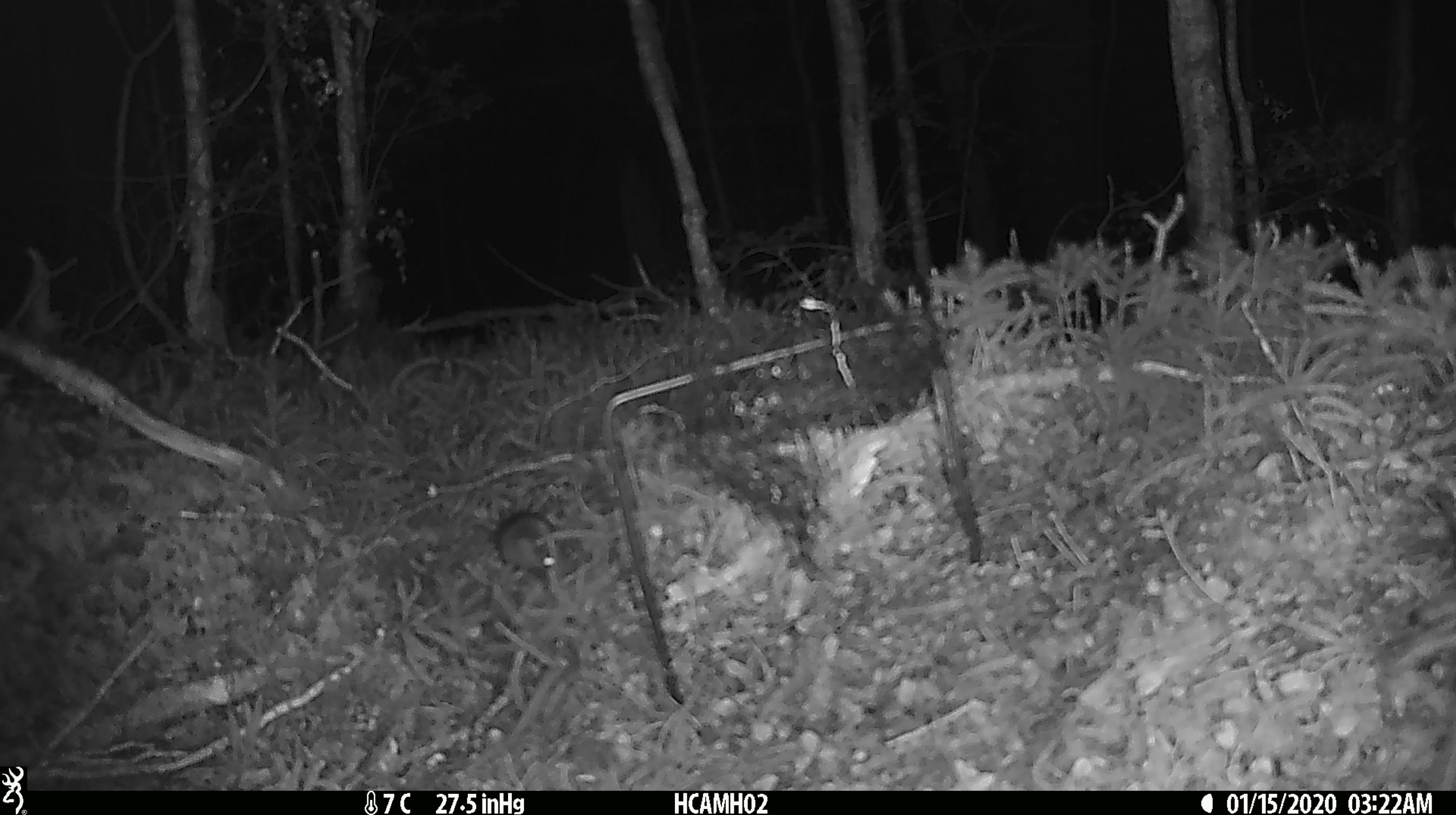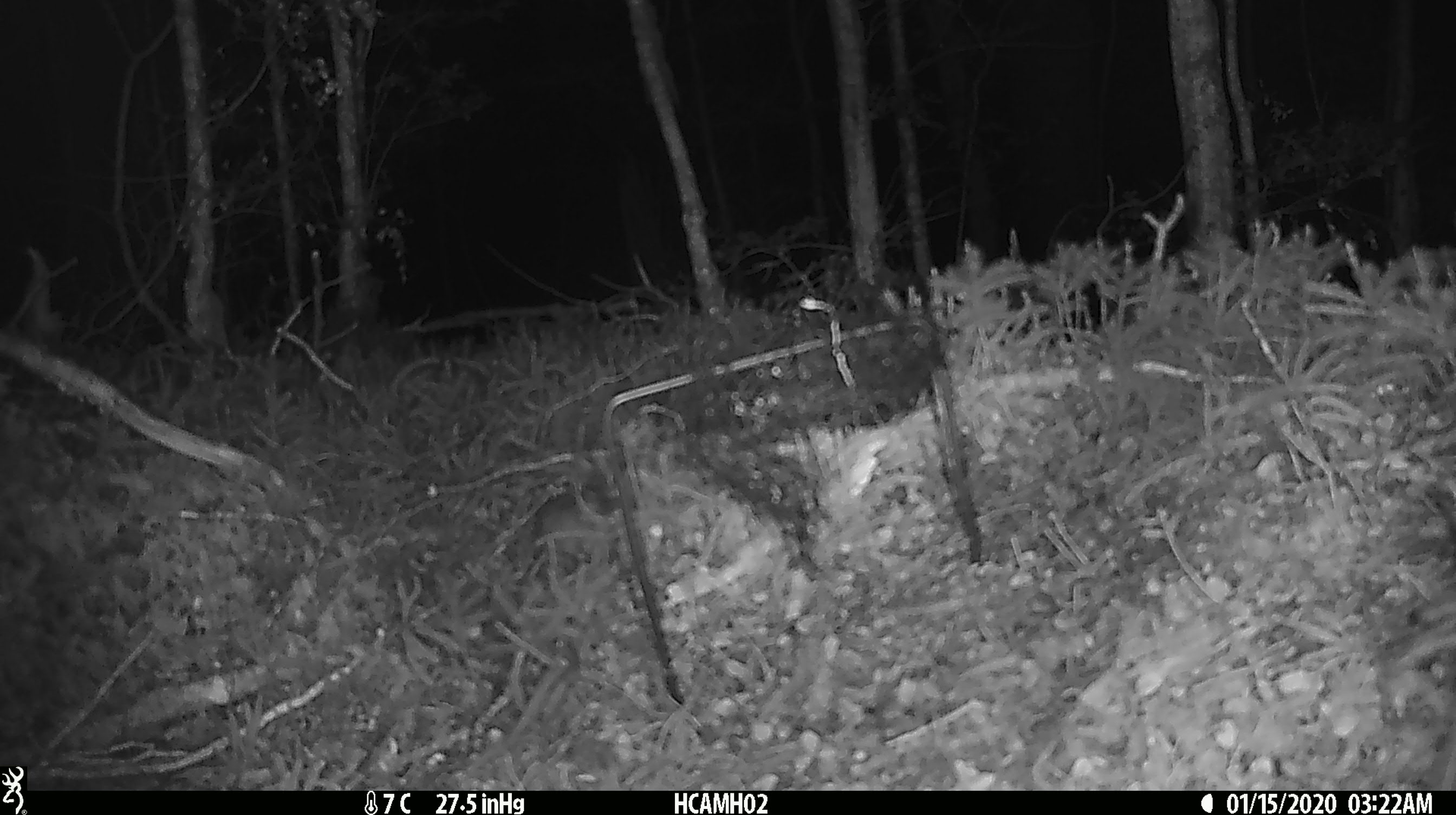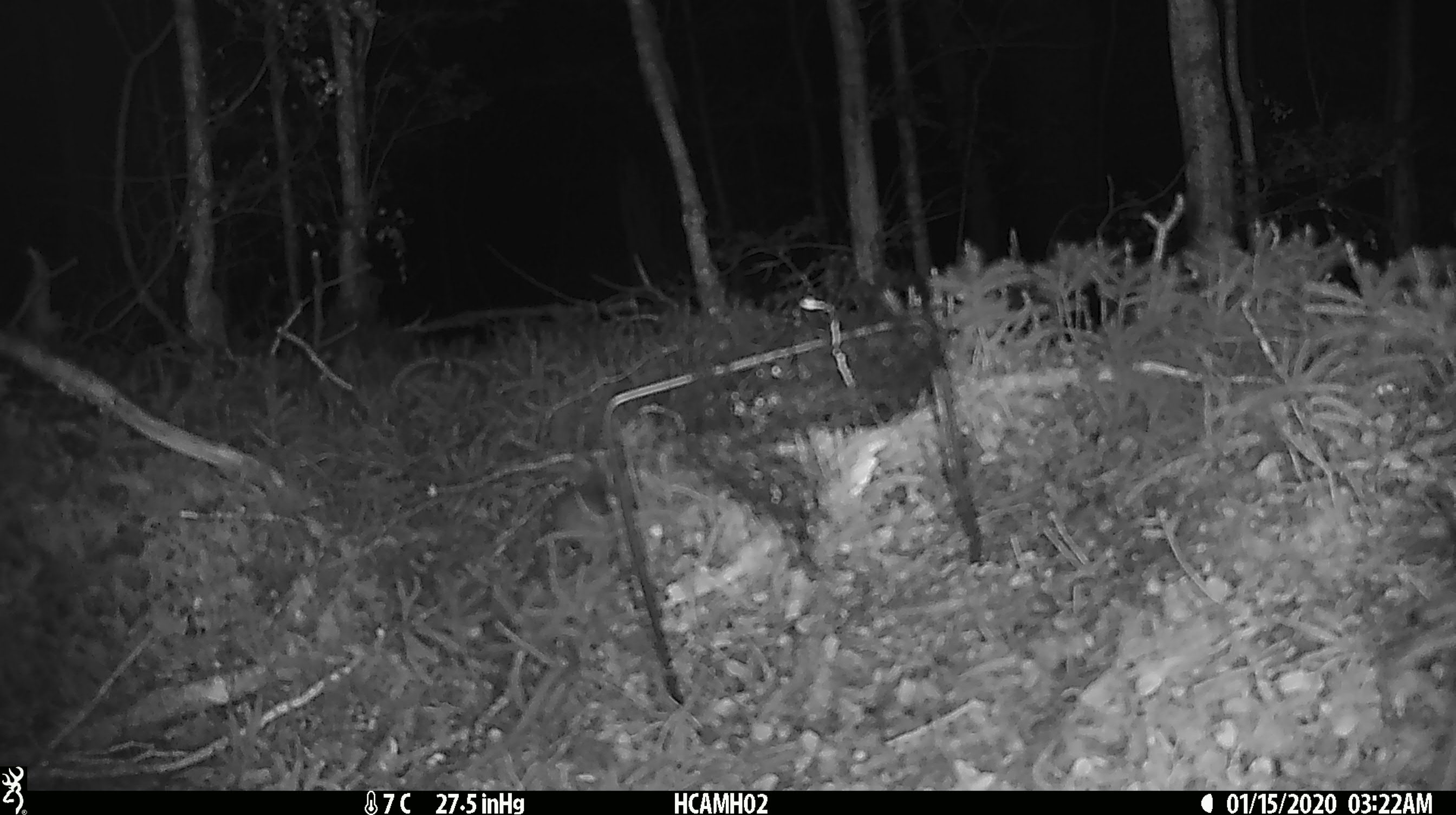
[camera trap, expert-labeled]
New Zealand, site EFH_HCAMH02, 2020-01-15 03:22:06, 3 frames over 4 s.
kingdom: Animalia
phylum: Chordata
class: Mammalia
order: Rodentia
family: Muridae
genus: Mus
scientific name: Mus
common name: mouse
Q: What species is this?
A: Mouse (Mus).